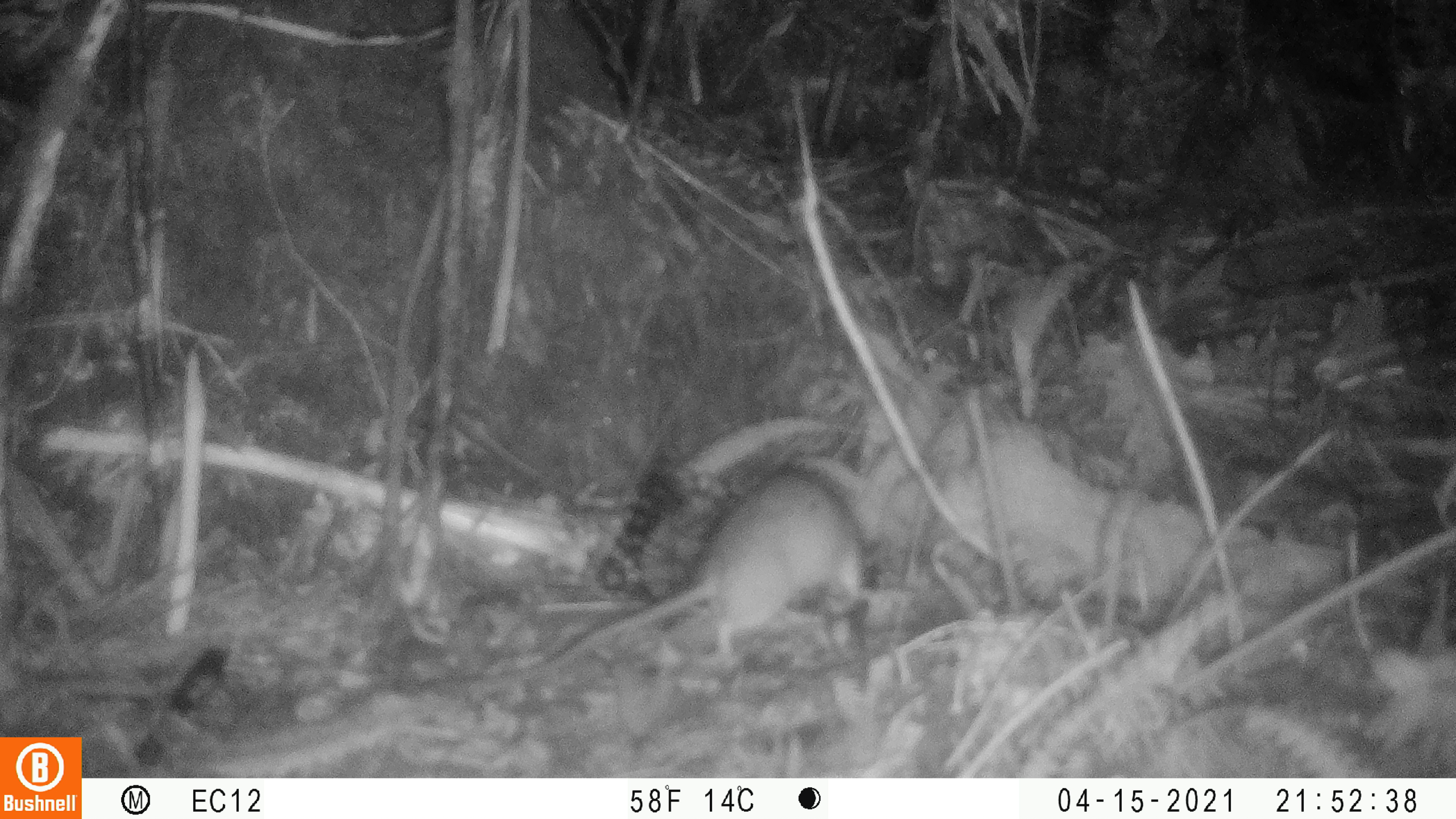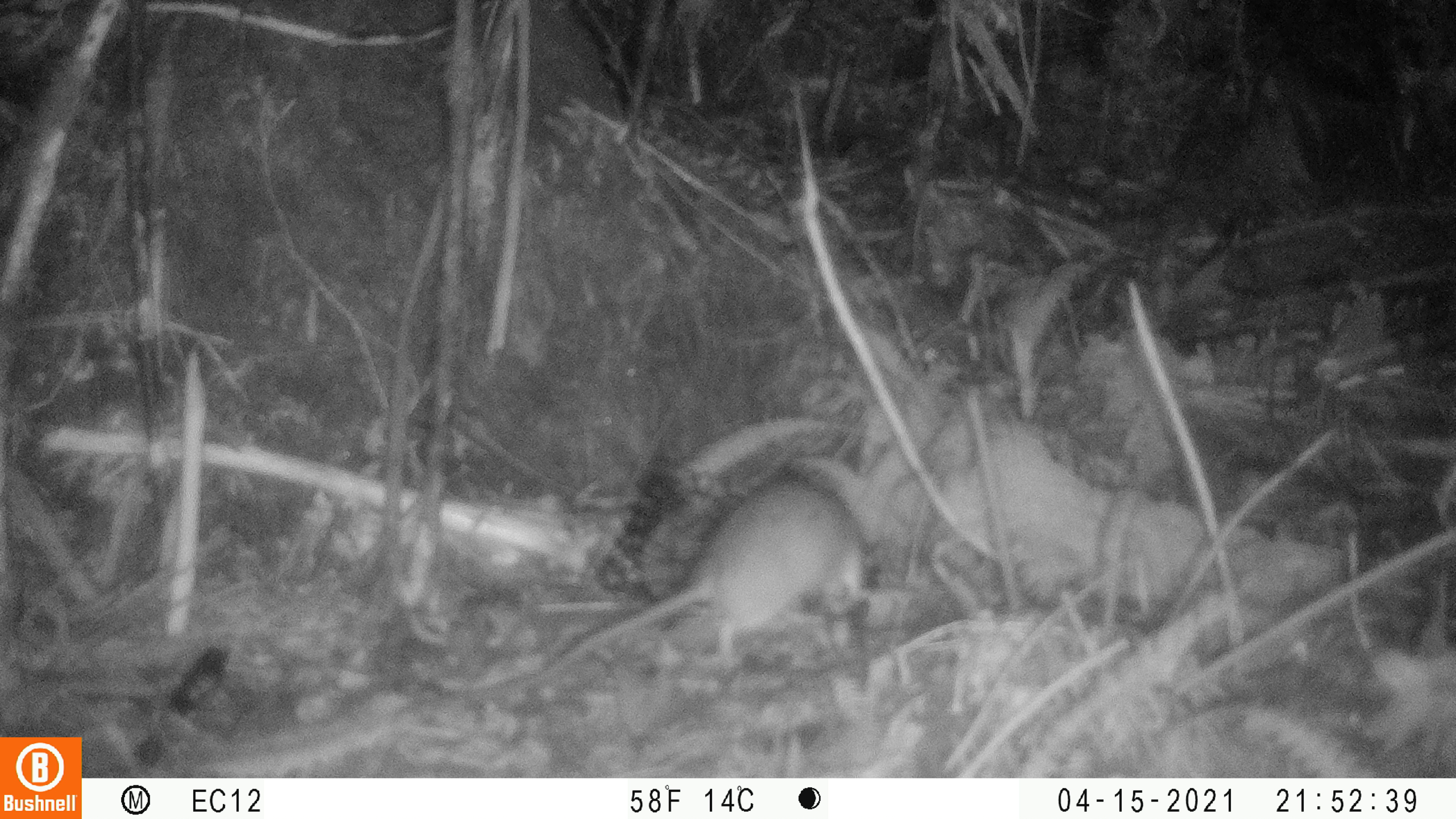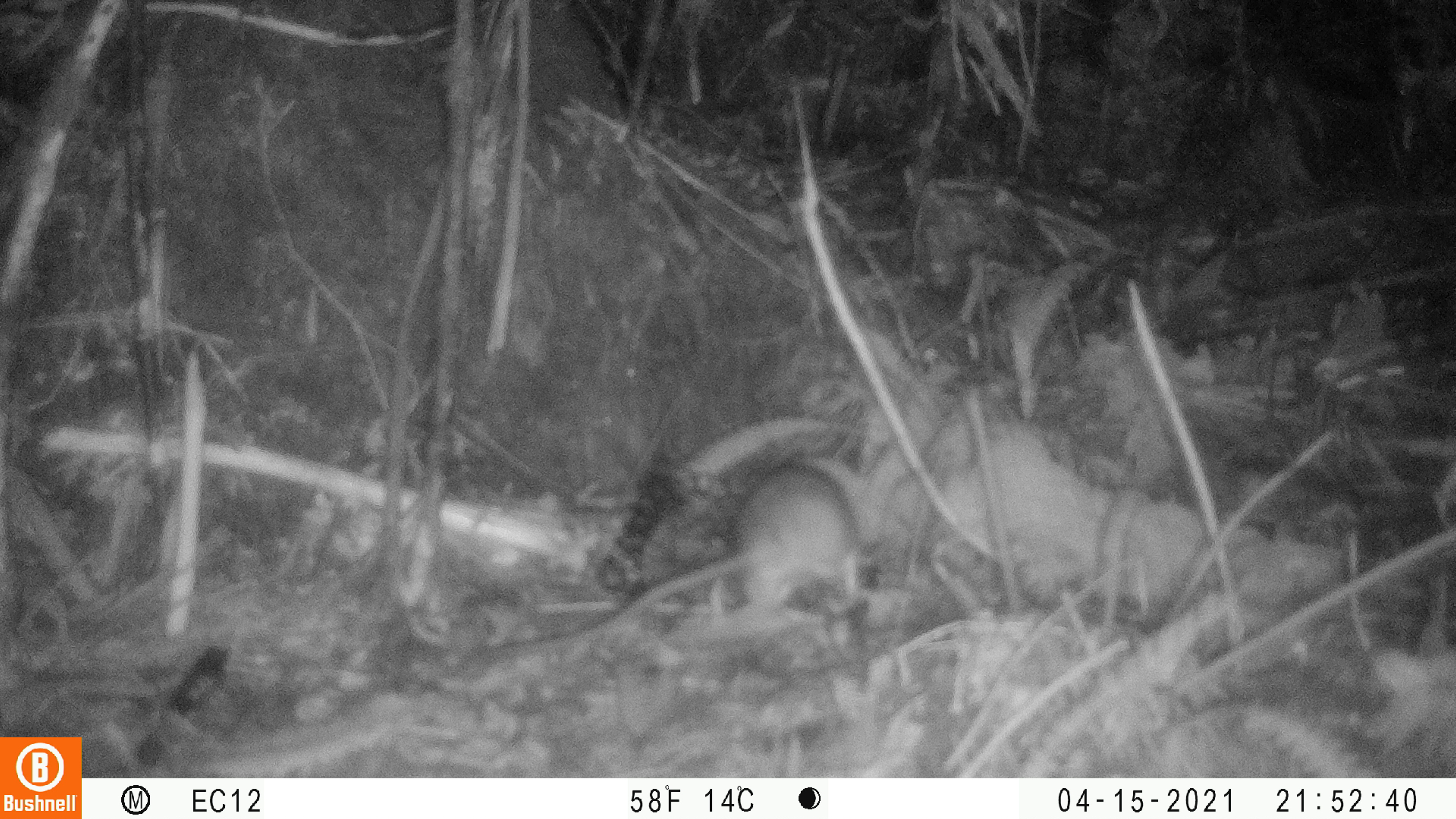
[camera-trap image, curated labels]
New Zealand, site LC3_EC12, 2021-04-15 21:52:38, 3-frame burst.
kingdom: Animalia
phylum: Chordata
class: Mammalia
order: Rodentia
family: Muridae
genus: Rattus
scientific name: Rattus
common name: rat